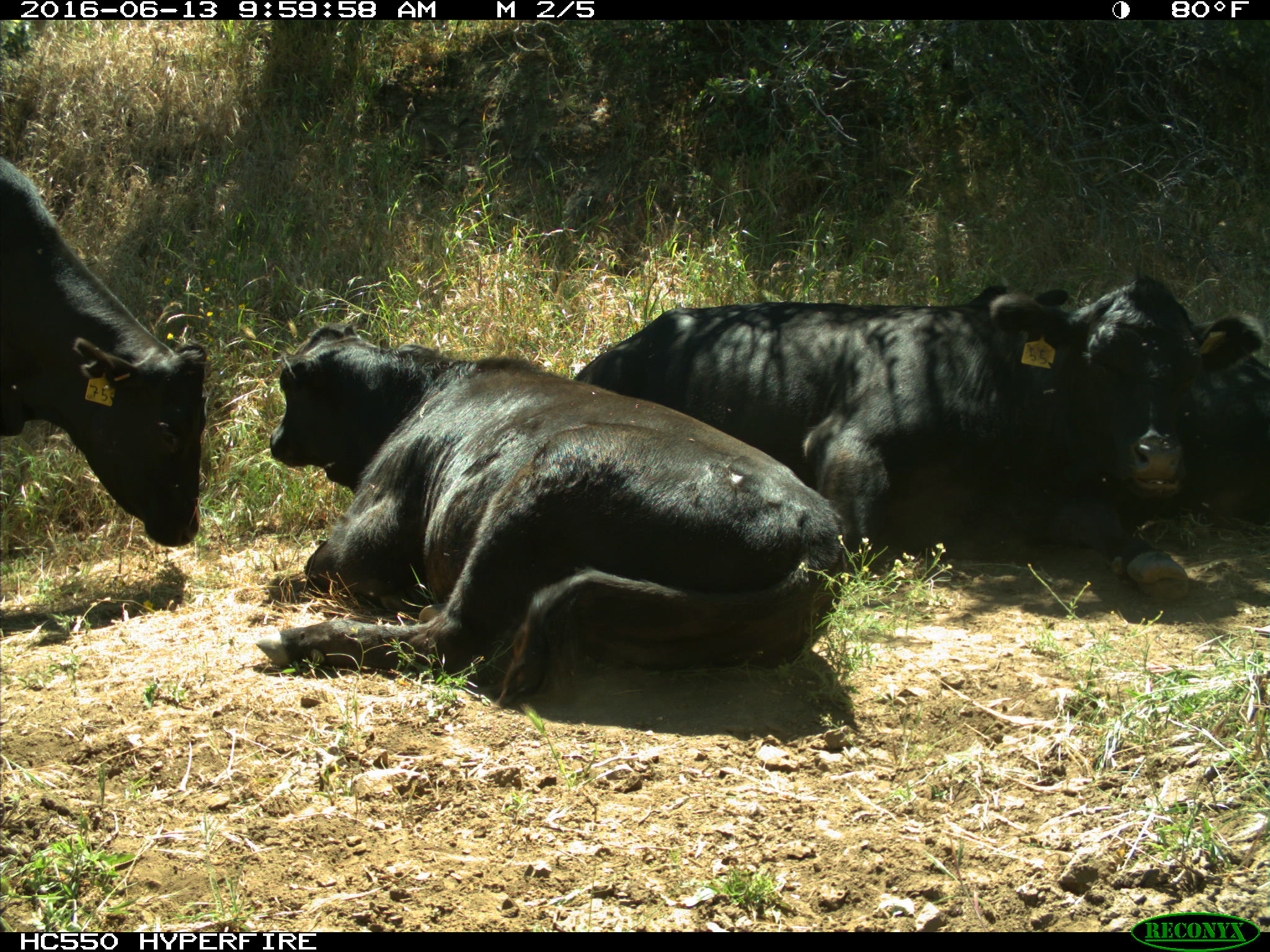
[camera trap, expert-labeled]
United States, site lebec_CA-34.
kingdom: Animalia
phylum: Chordata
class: Mammalia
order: Artiodactyla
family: Bovidae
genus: Bos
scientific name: Bos taurus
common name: domestic cow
Bos taurus (domestic cow).